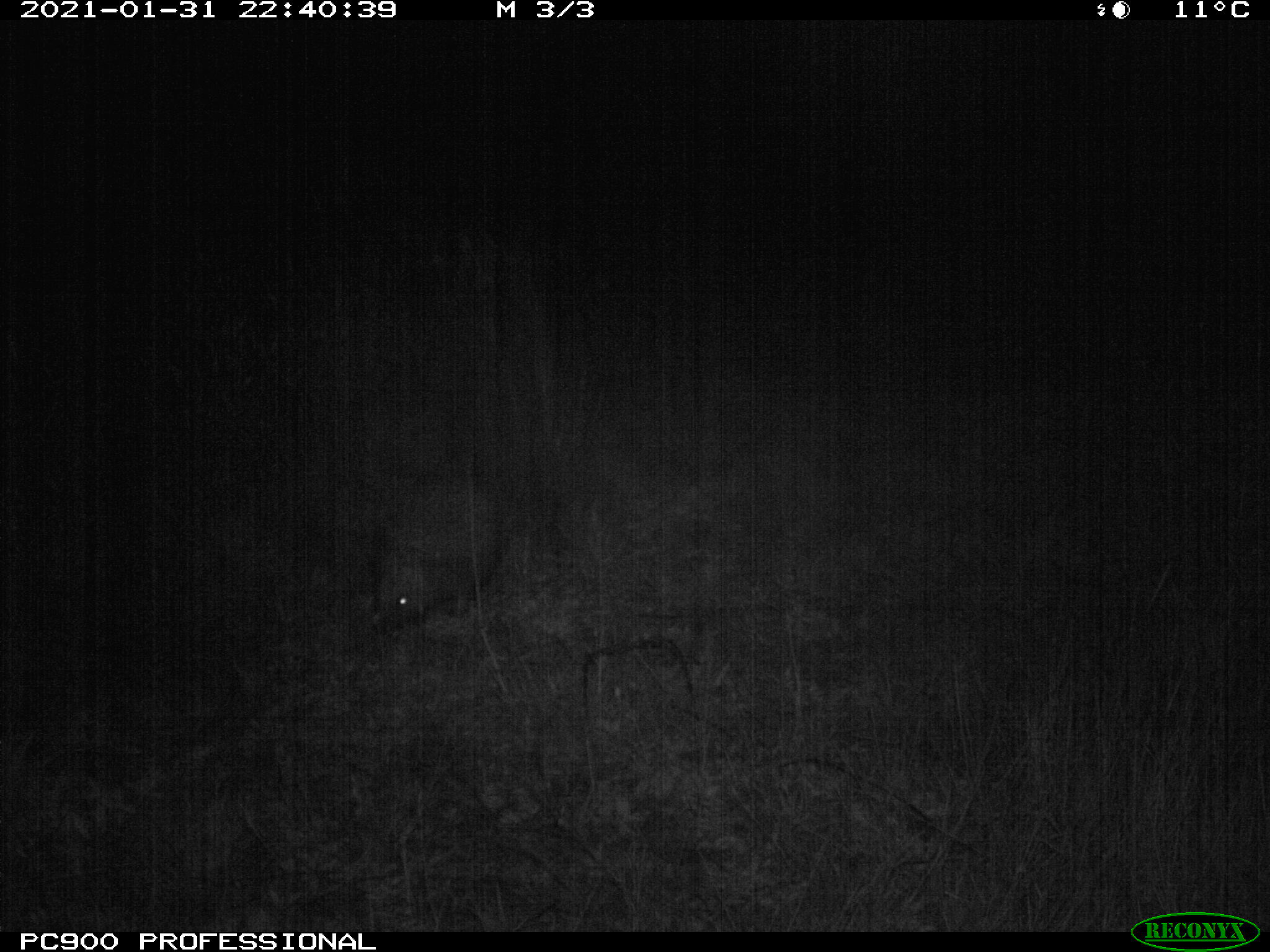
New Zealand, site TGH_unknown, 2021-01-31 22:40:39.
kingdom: Animalia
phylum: Chordata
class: Mammalia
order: Eulipotyphla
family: Erinaceidae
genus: Erinaceus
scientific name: Erinaceus europaeus europaeus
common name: european hedgehog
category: hedgehog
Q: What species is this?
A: Hedgehog (european hedgehog) (Erinaceus europaeus europaeus).